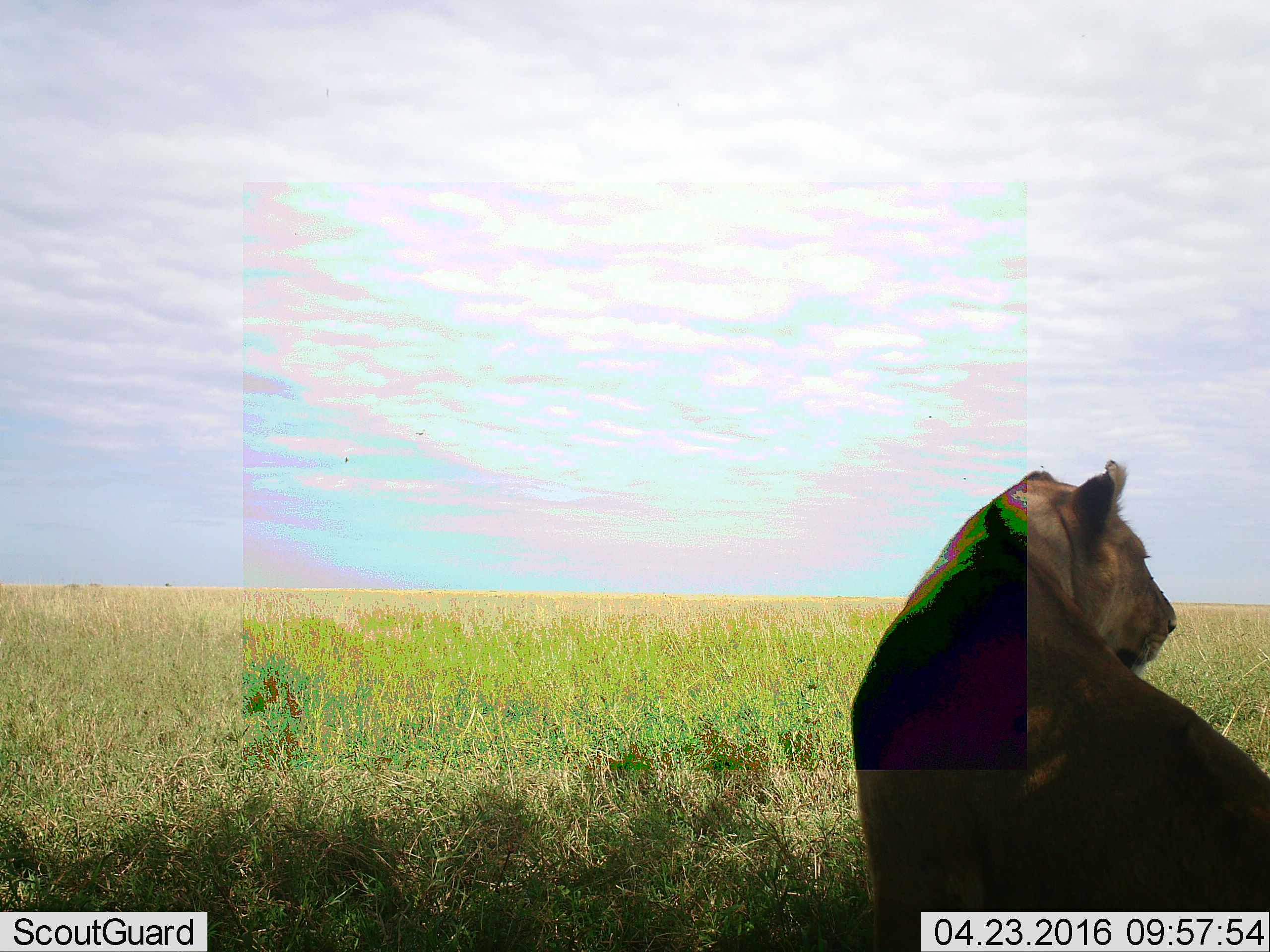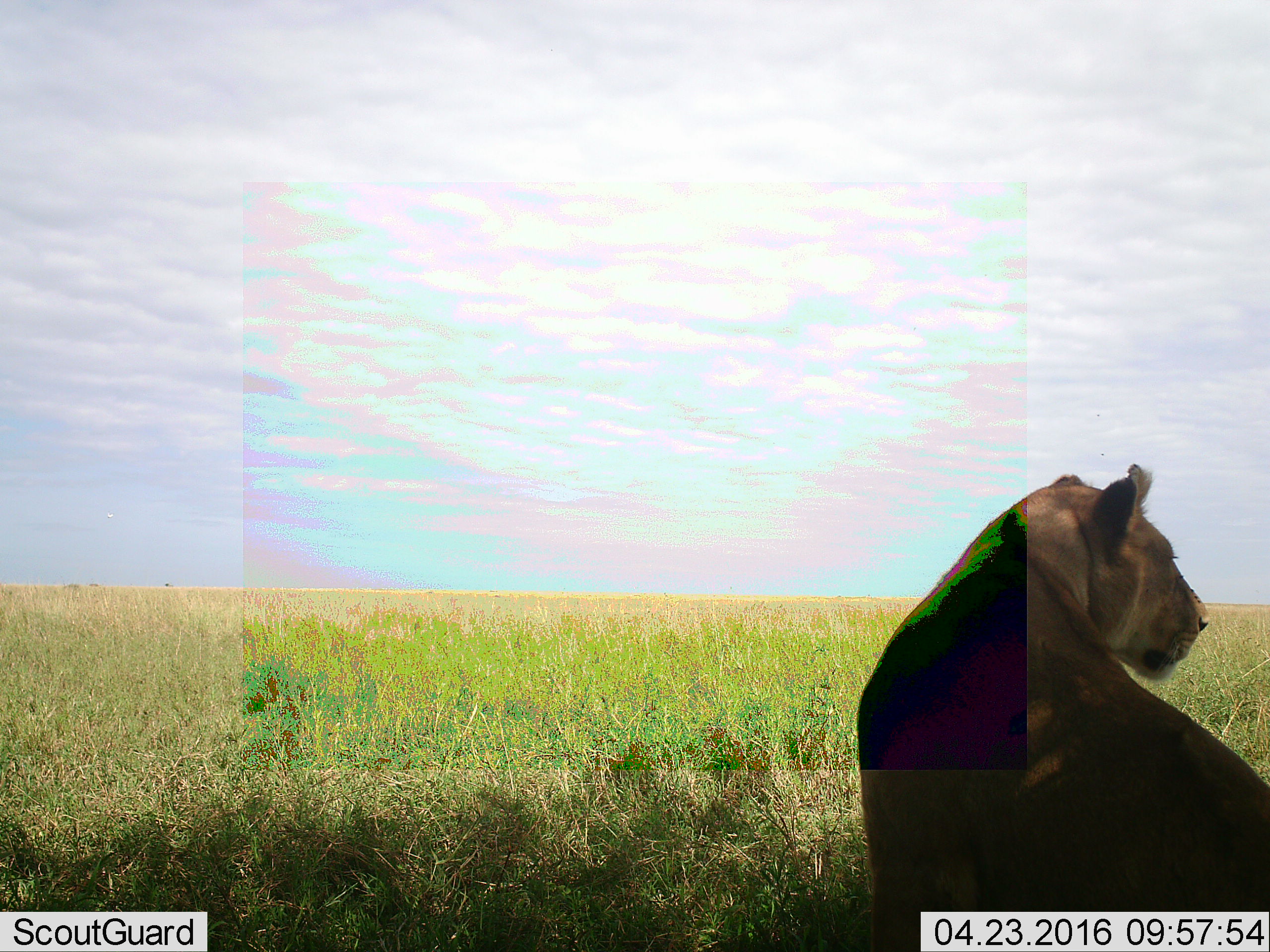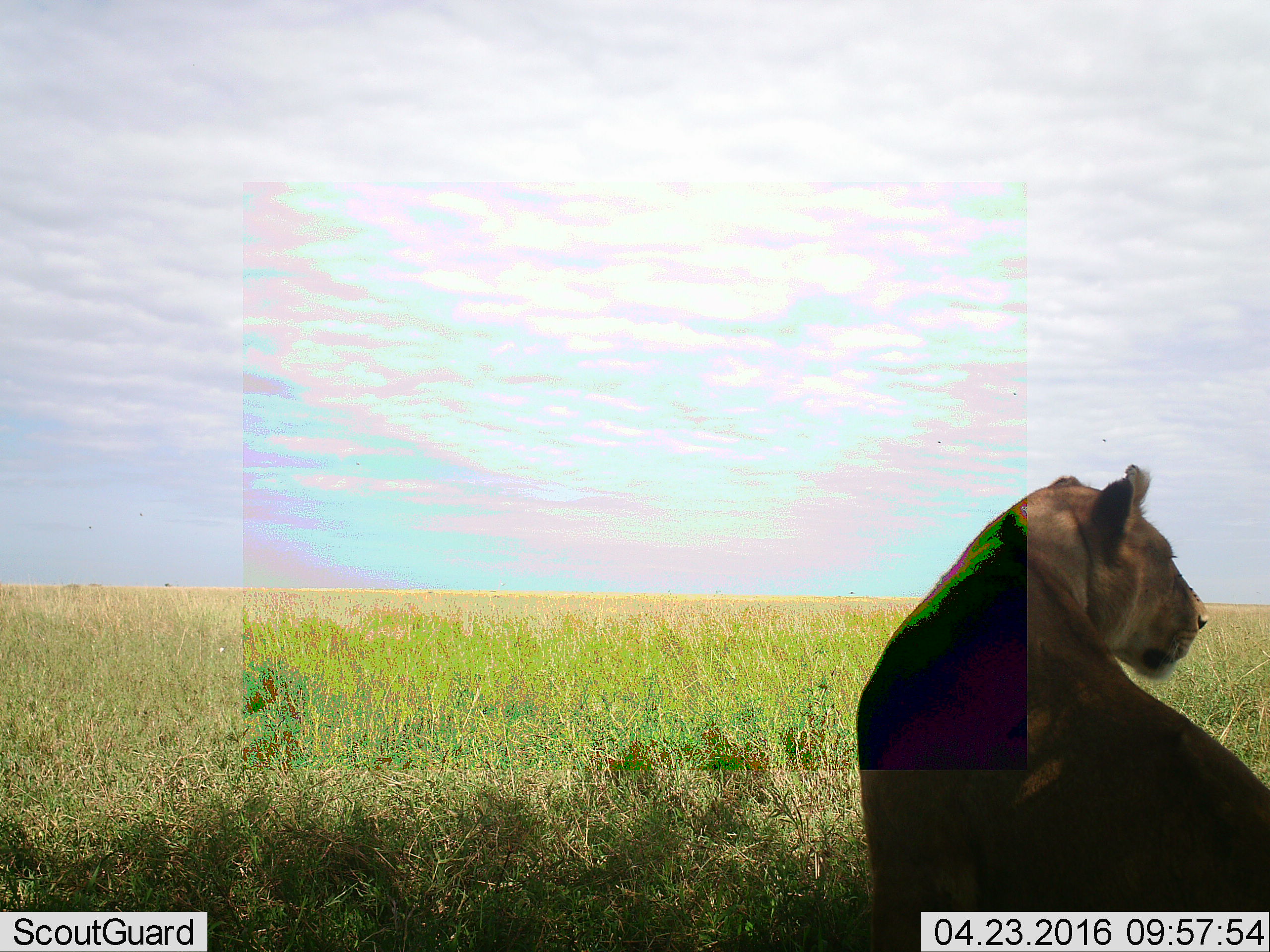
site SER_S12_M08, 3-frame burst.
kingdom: Animalia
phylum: Chordata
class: Mammalia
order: Carnivora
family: Felidae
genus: Panthera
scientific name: Panthera leo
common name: lion female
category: lionfemale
Lionfemale (lion female) (Panthera leo), count 1. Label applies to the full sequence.